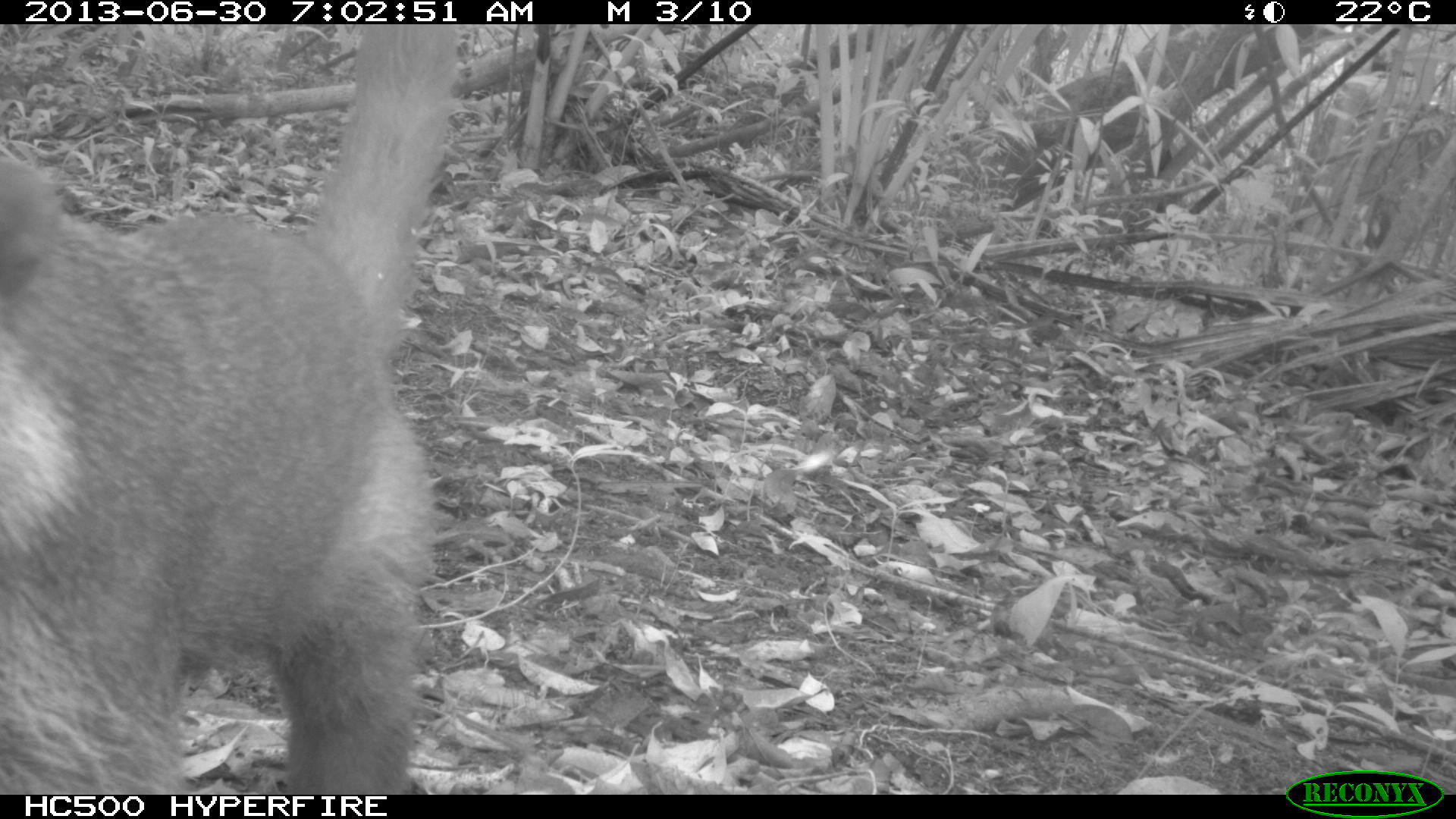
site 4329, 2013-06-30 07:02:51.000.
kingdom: Animalia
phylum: Chordata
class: Mammalia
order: Carnivora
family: Procyonidae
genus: Nasua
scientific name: Nasua narica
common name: white-nosed coati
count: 1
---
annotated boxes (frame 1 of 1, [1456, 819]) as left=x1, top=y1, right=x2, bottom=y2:
nasua narica: left=0, top=24, right=453, bottom=794